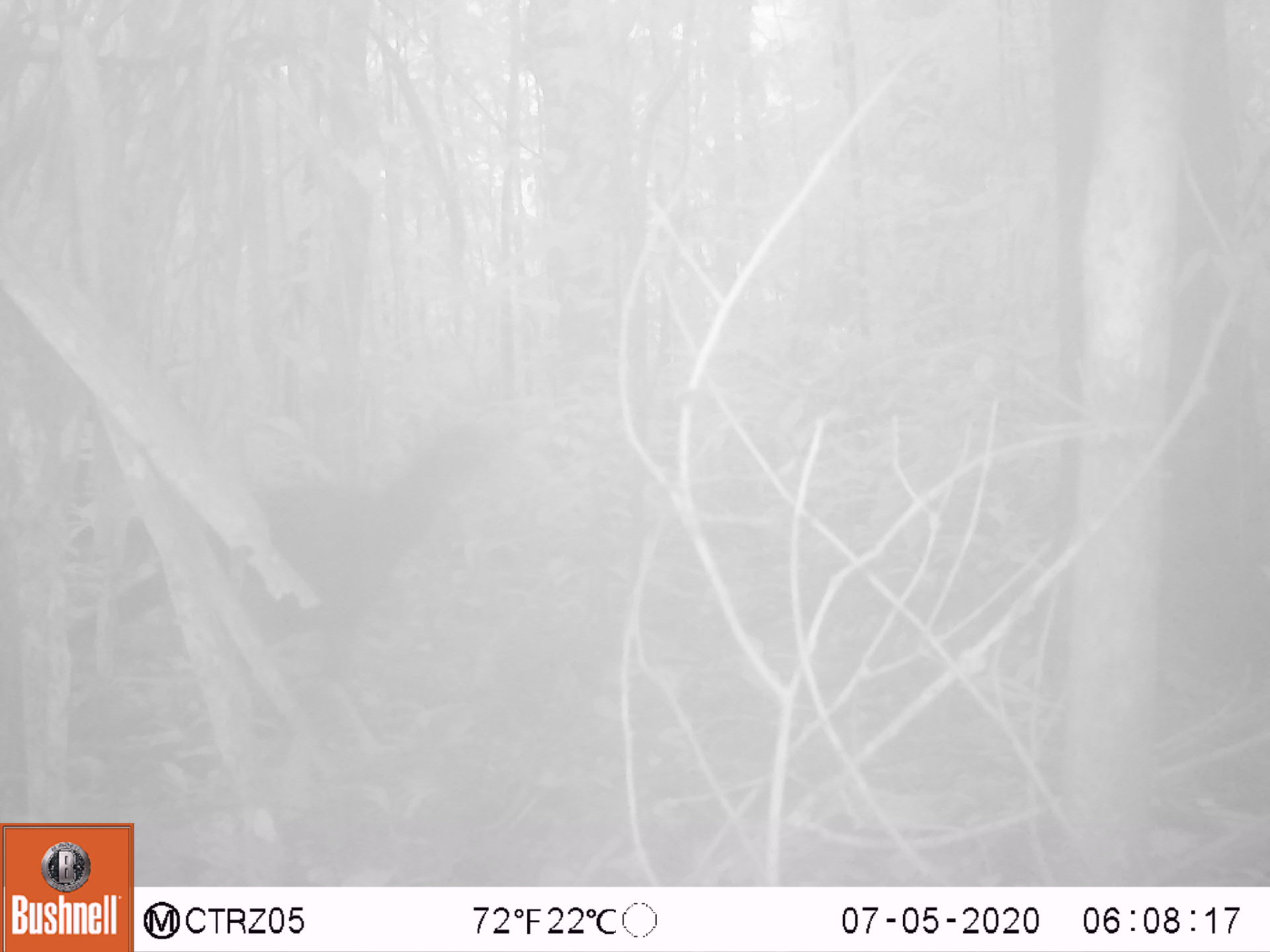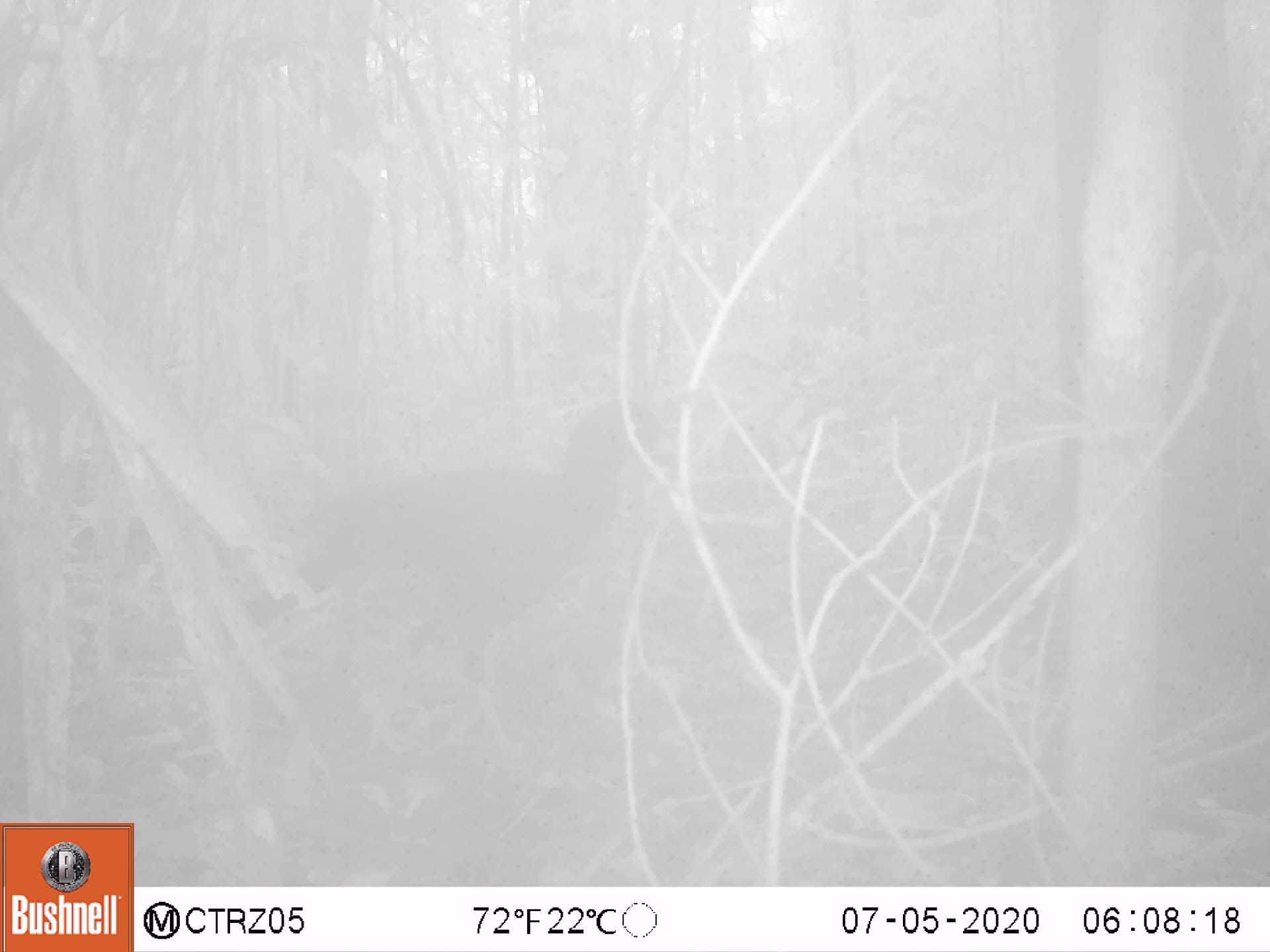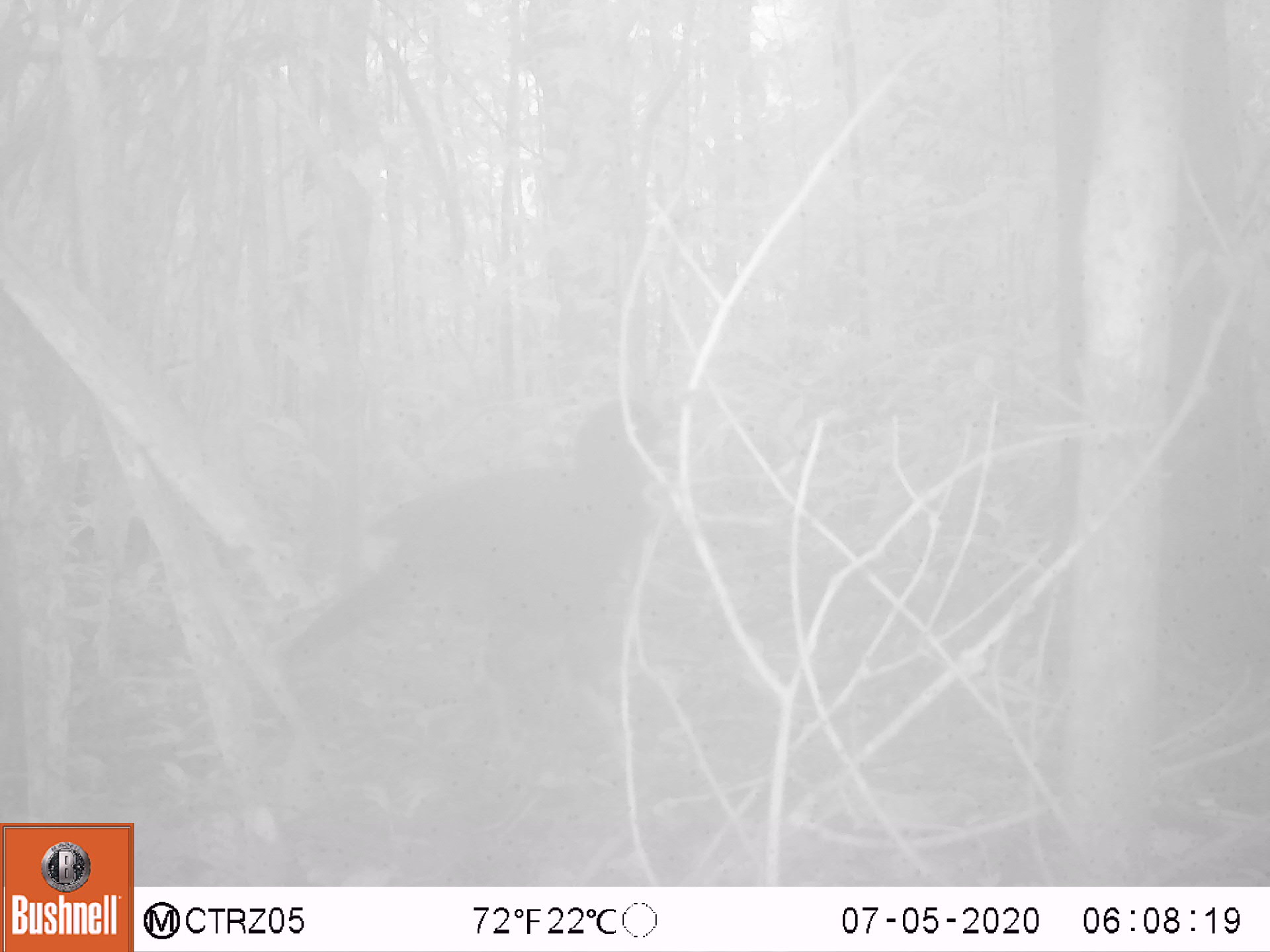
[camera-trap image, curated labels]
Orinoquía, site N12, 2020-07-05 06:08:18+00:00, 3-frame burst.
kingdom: Animalia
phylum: Chordata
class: Aves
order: Galliformes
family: Cracidae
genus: Mitu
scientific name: Mitu salvini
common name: salvin's currasow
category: salvins curassow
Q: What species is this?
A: Salvins curassow (salvin's currasow) (Mitu salvini).